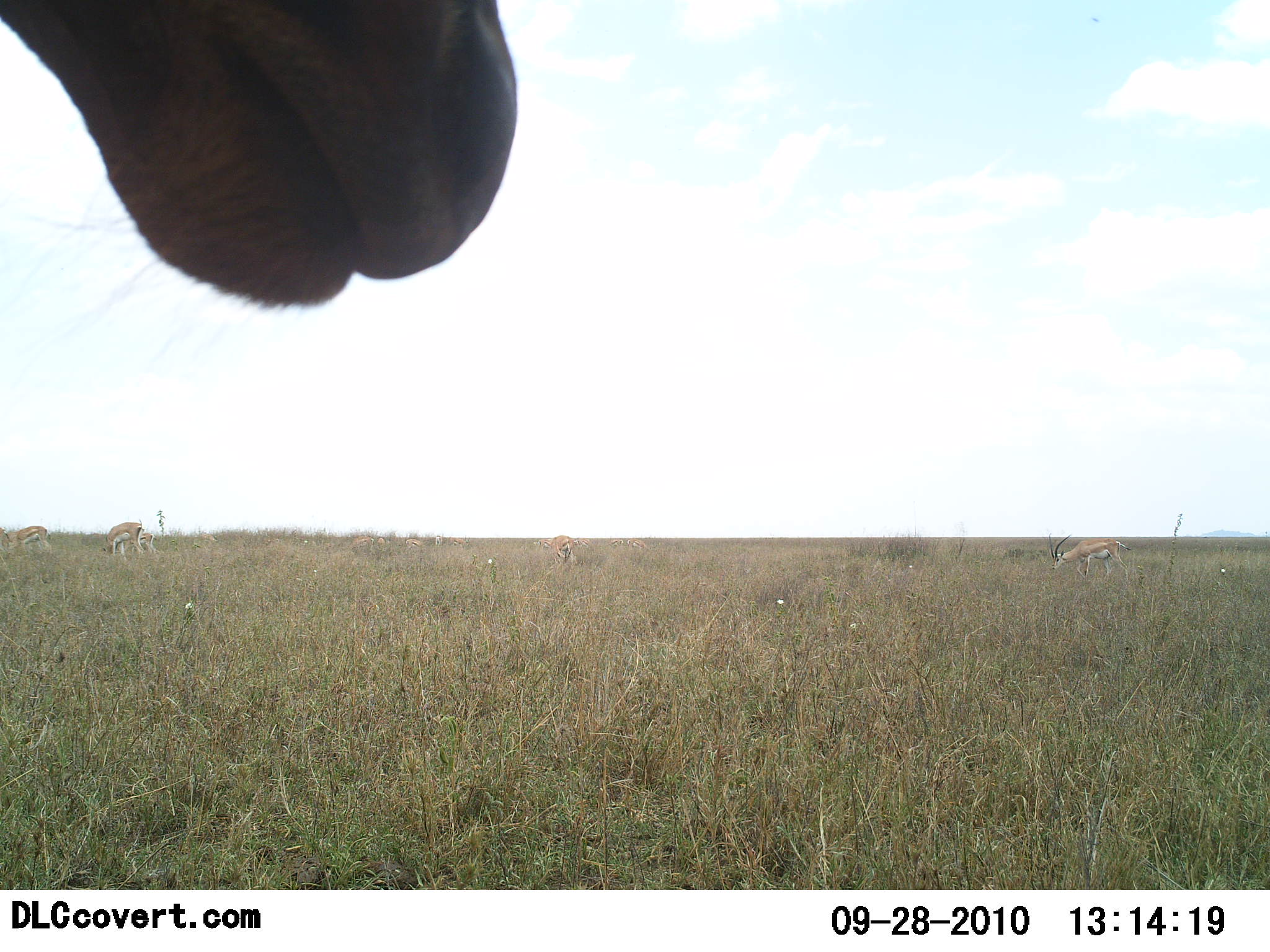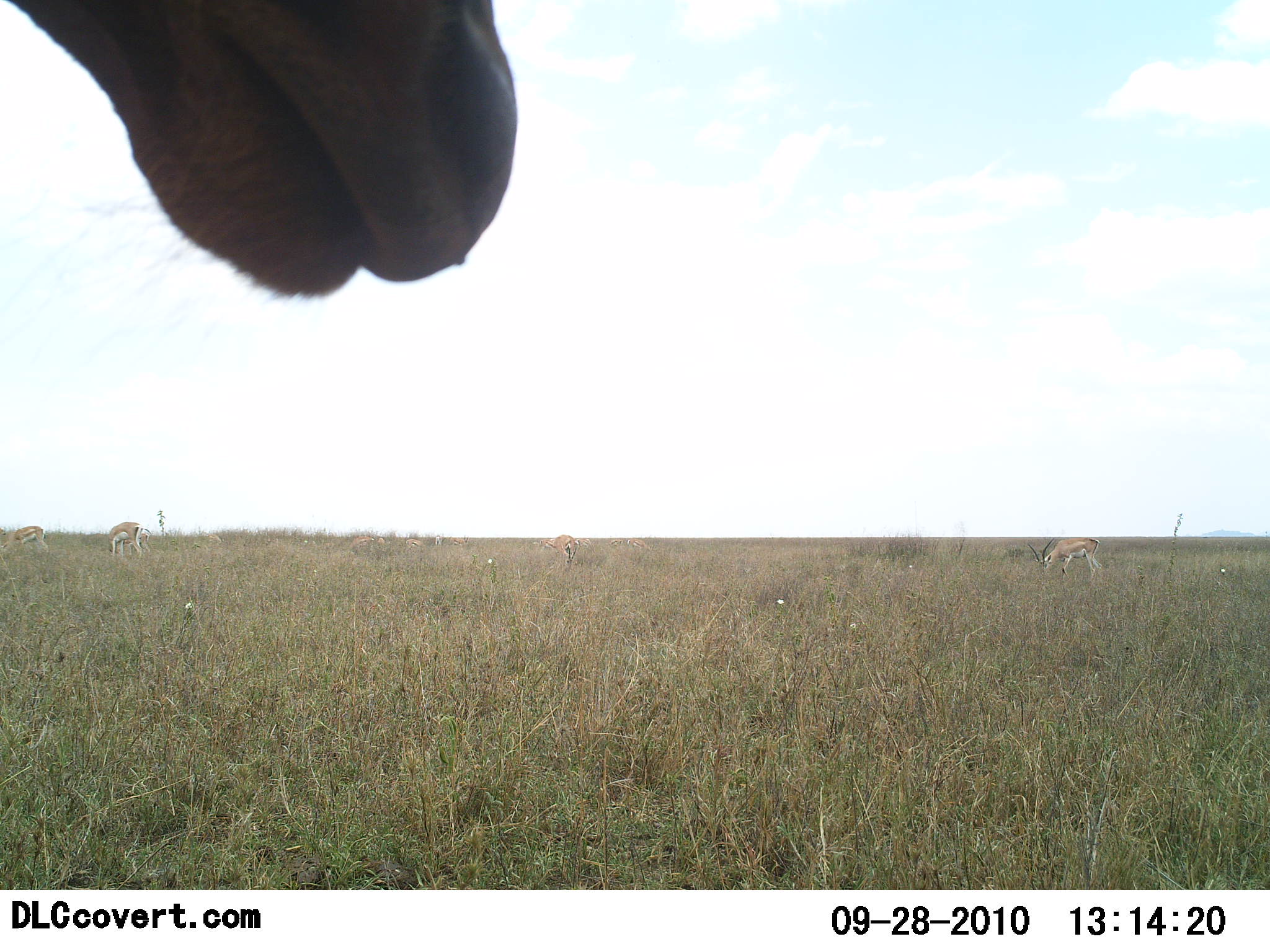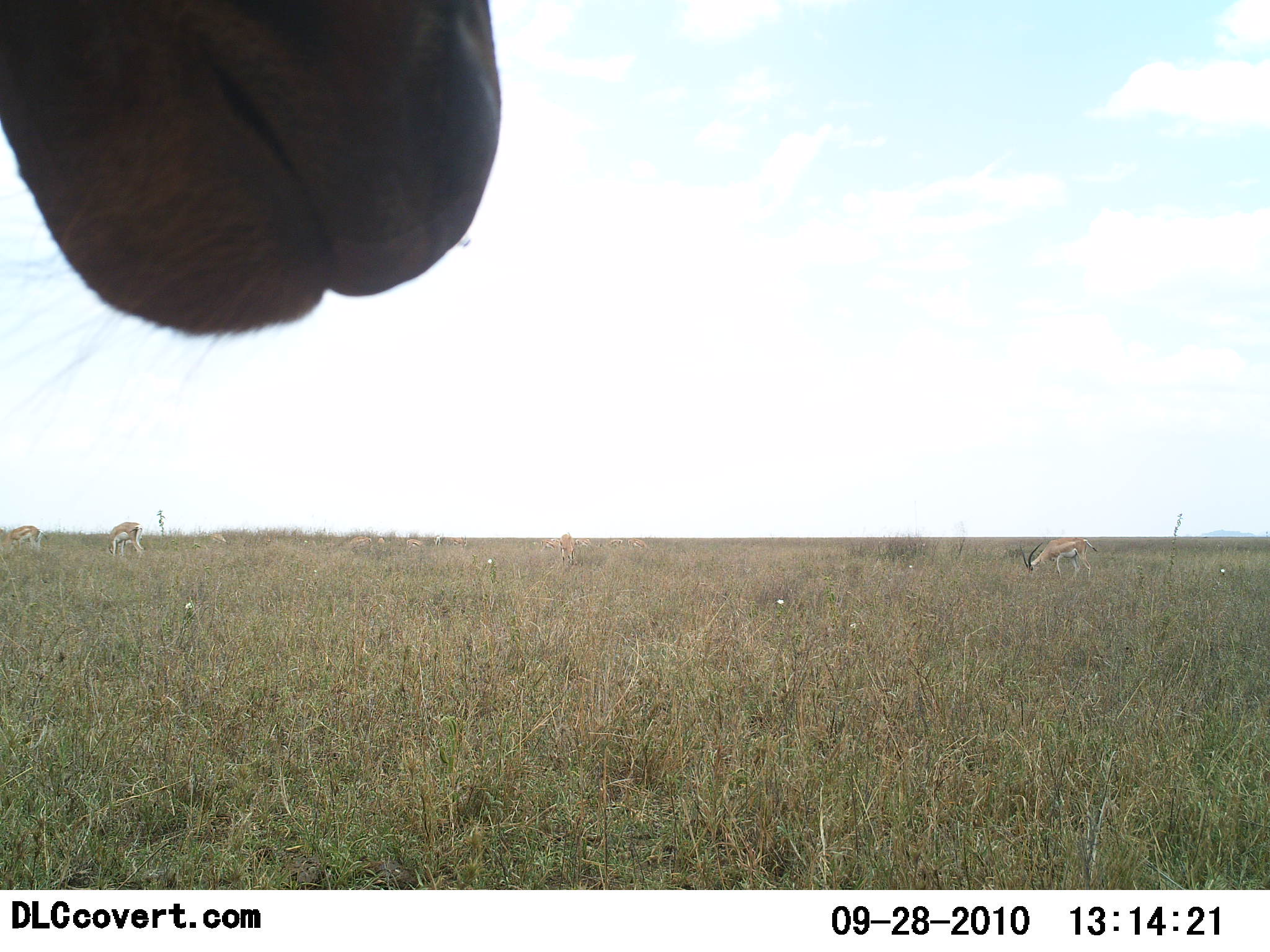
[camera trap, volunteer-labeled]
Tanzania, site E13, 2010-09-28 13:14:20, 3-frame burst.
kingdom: Animalia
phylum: Chordata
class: Mammalia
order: Artiodactyla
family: Bovidae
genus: Eudorcas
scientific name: Eudorcas thomsonii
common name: thomson's gazelle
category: gazellethomsons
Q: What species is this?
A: Gazellethomsons (thomson's gazelle) (Eudorcas thomsonii).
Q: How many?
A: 4.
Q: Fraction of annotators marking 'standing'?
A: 42%.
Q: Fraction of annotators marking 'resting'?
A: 8%.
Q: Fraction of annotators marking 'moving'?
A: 0%.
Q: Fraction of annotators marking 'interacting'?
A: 0%.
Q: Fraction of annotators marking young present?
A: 0%.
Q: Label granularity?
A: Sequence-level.